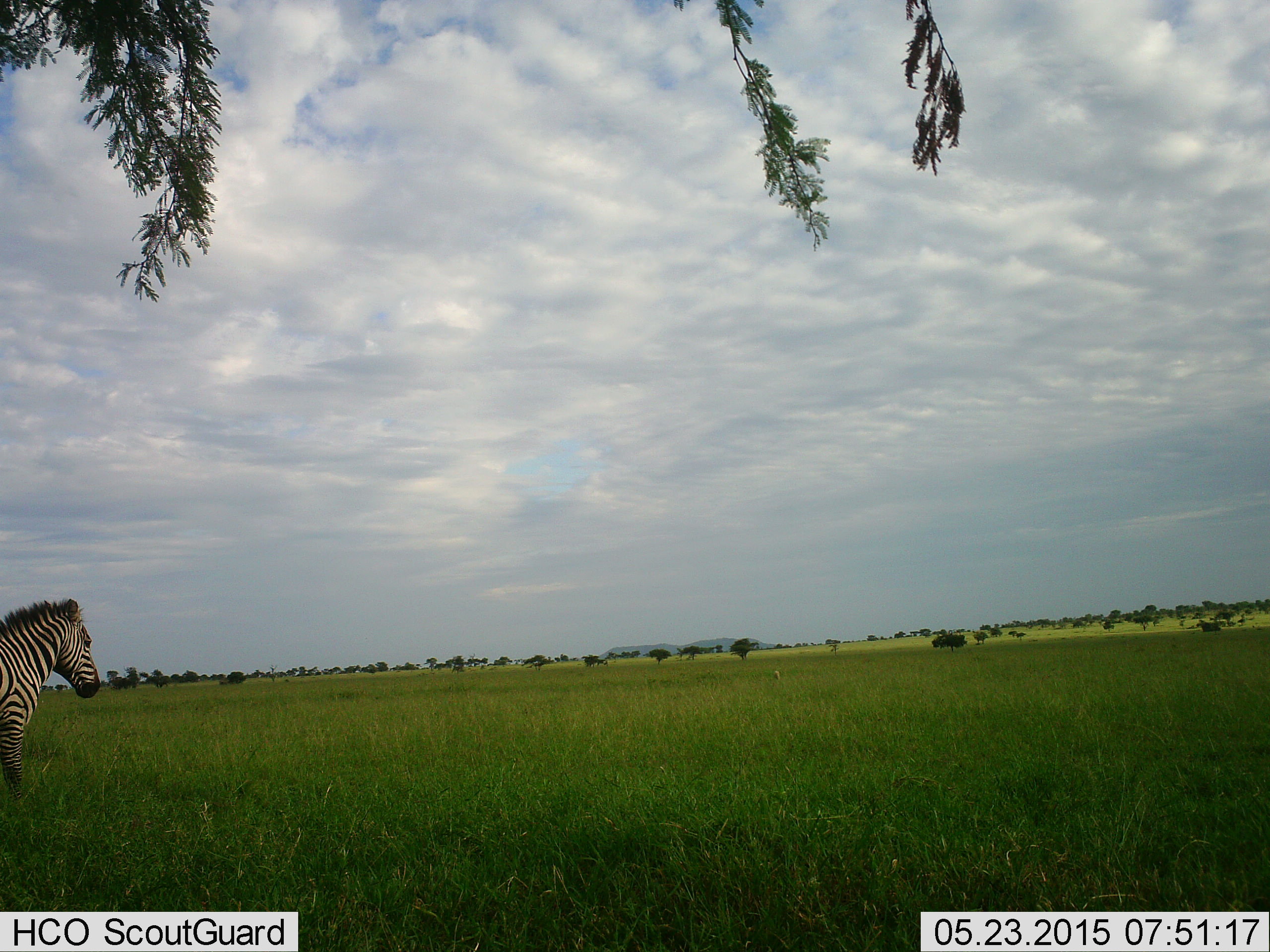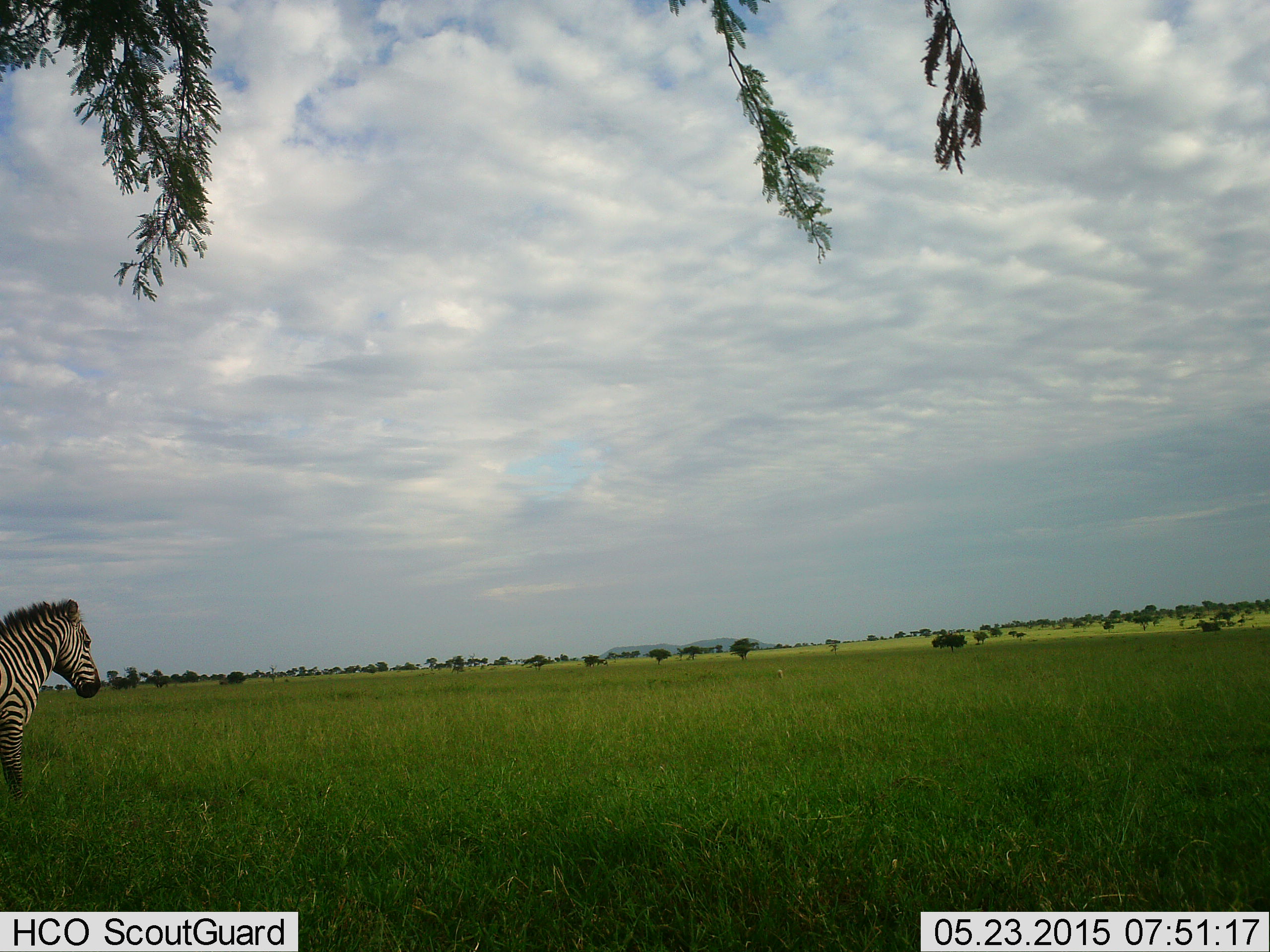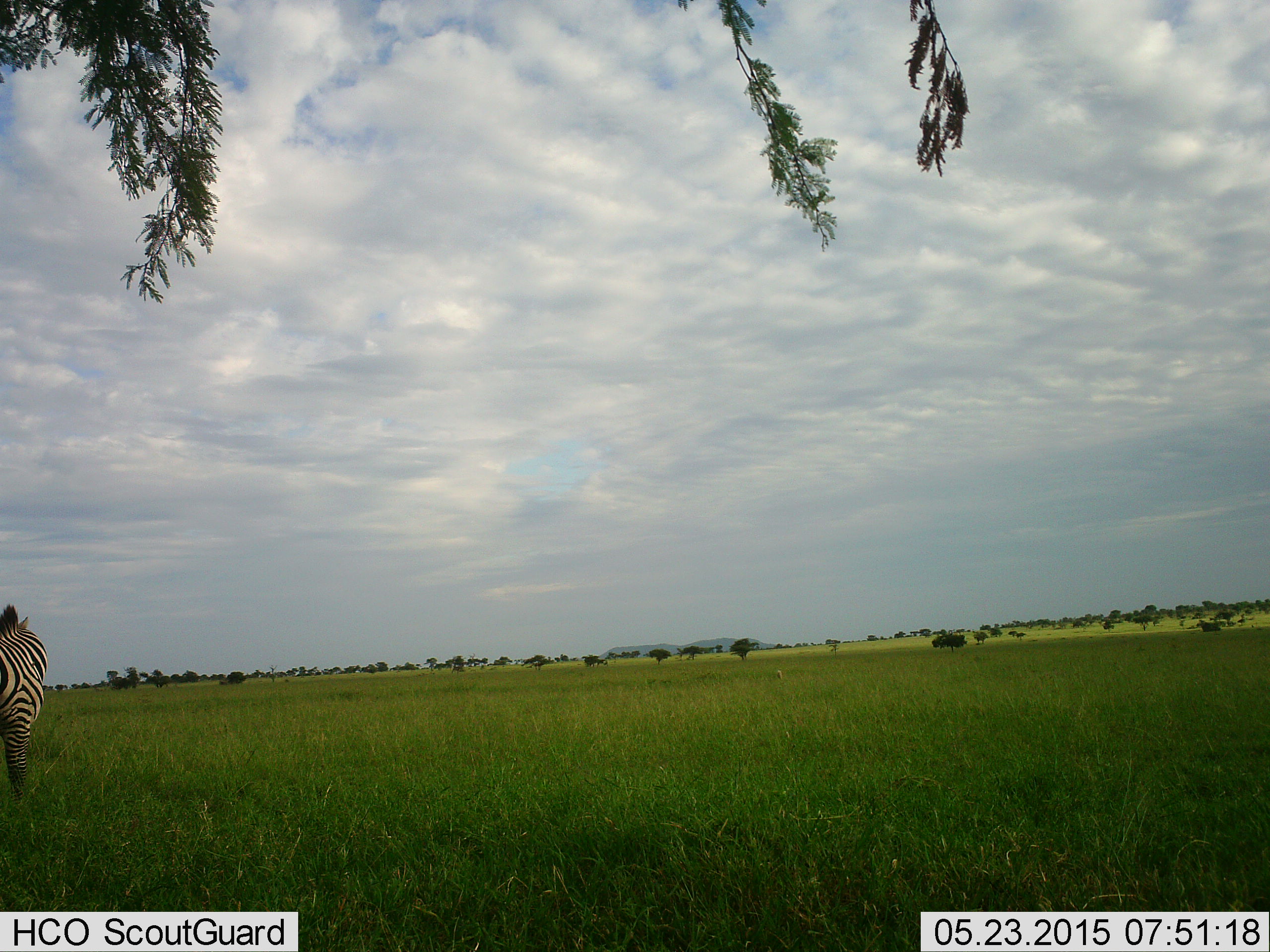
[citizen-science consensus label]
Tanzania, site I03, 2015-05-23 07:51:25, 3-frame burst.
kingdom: Animalia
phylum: Chordata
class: Mammalia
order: Perissodactyla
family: Equidae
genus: Equus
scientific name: Equus quagga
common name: plains zebra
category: zebra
Zebra (plains zebra) (Equus quagga), count 1. Behavior (volunteer vote fractions): standing 78%, resting 0%, moving 22%, interacting 0%. Young present (vote fraction): 0%. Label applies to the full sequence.